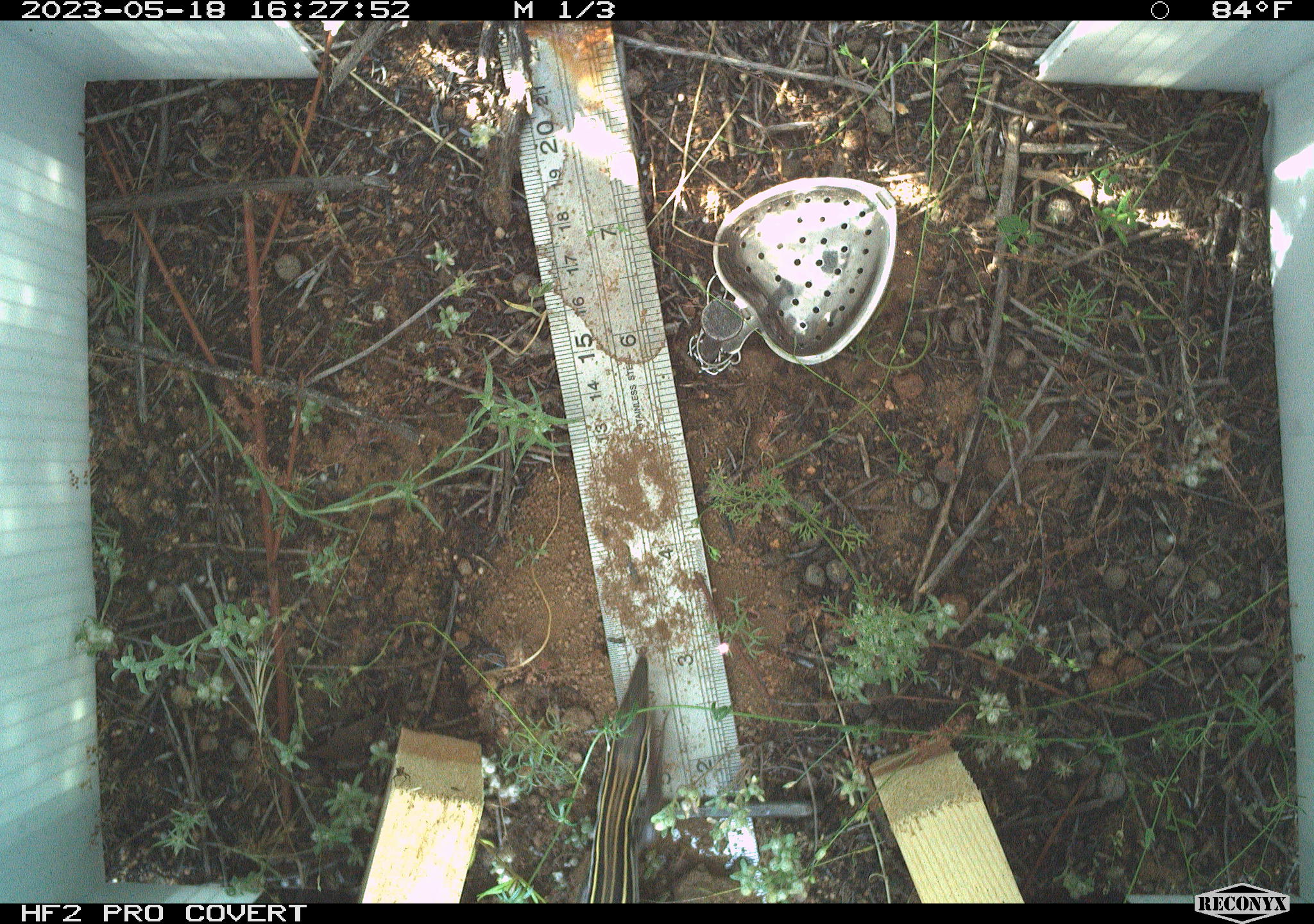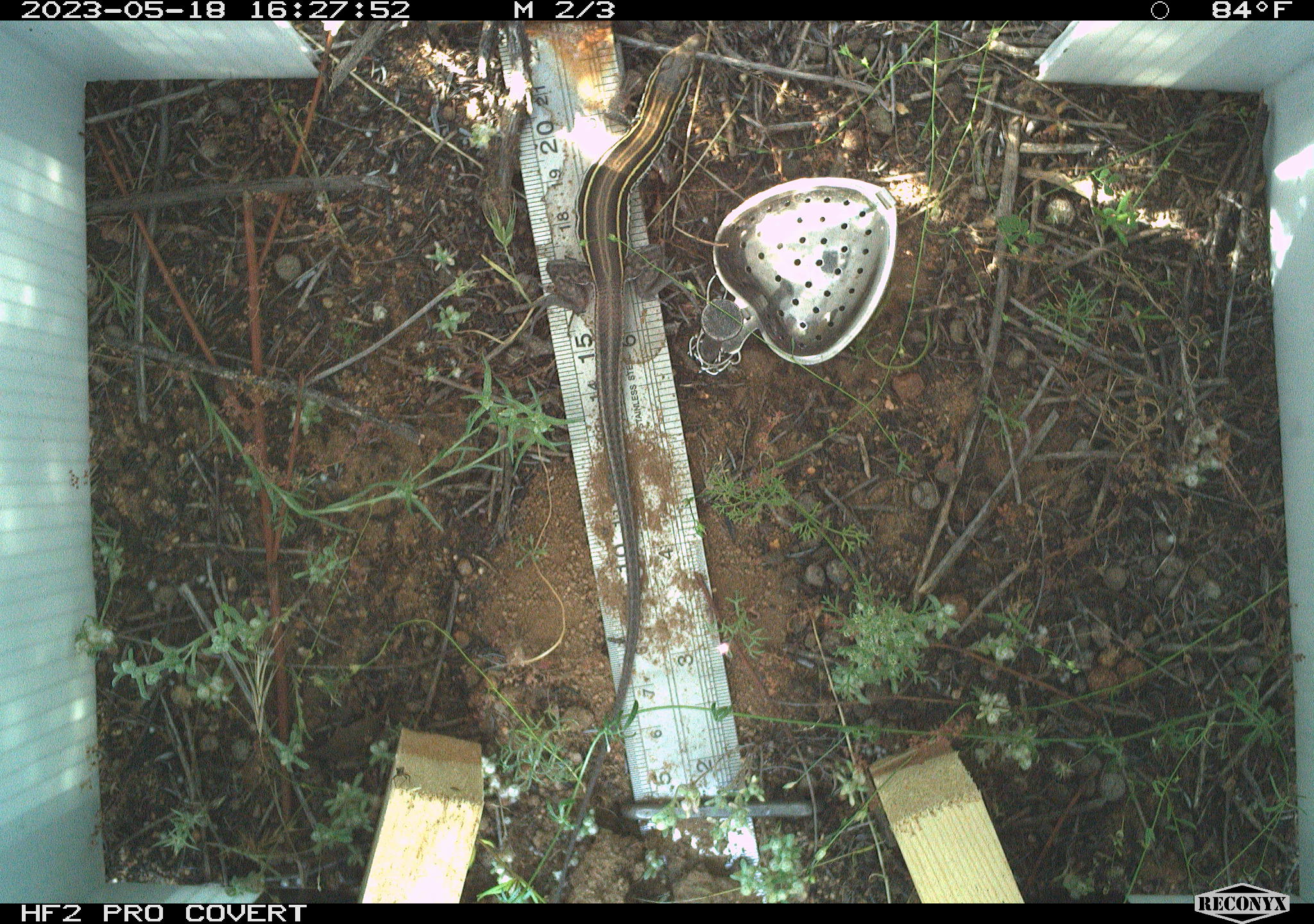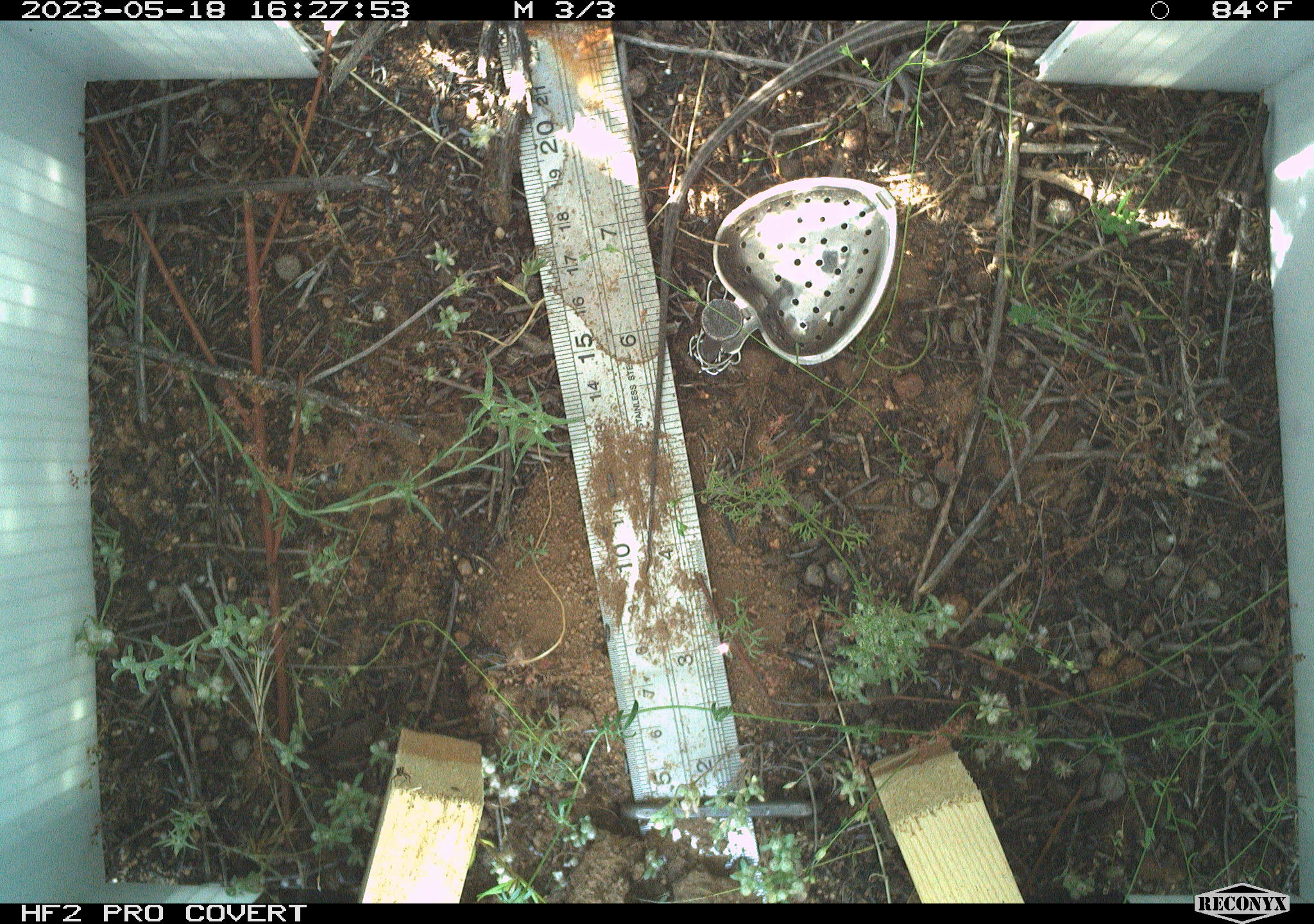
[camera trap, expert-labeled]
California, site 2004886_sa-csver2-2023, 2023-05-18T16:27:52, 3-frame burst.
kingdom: Animalia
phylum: Chordata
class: Reptilia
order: Squamata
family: Teiidae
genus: Aspidoscelis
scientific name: Aspidoscelis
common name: whiptail lizards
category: aspidoscelis species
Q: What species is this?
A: Aspidoscelis species (whiptail lizards) (Aspidoscelis).